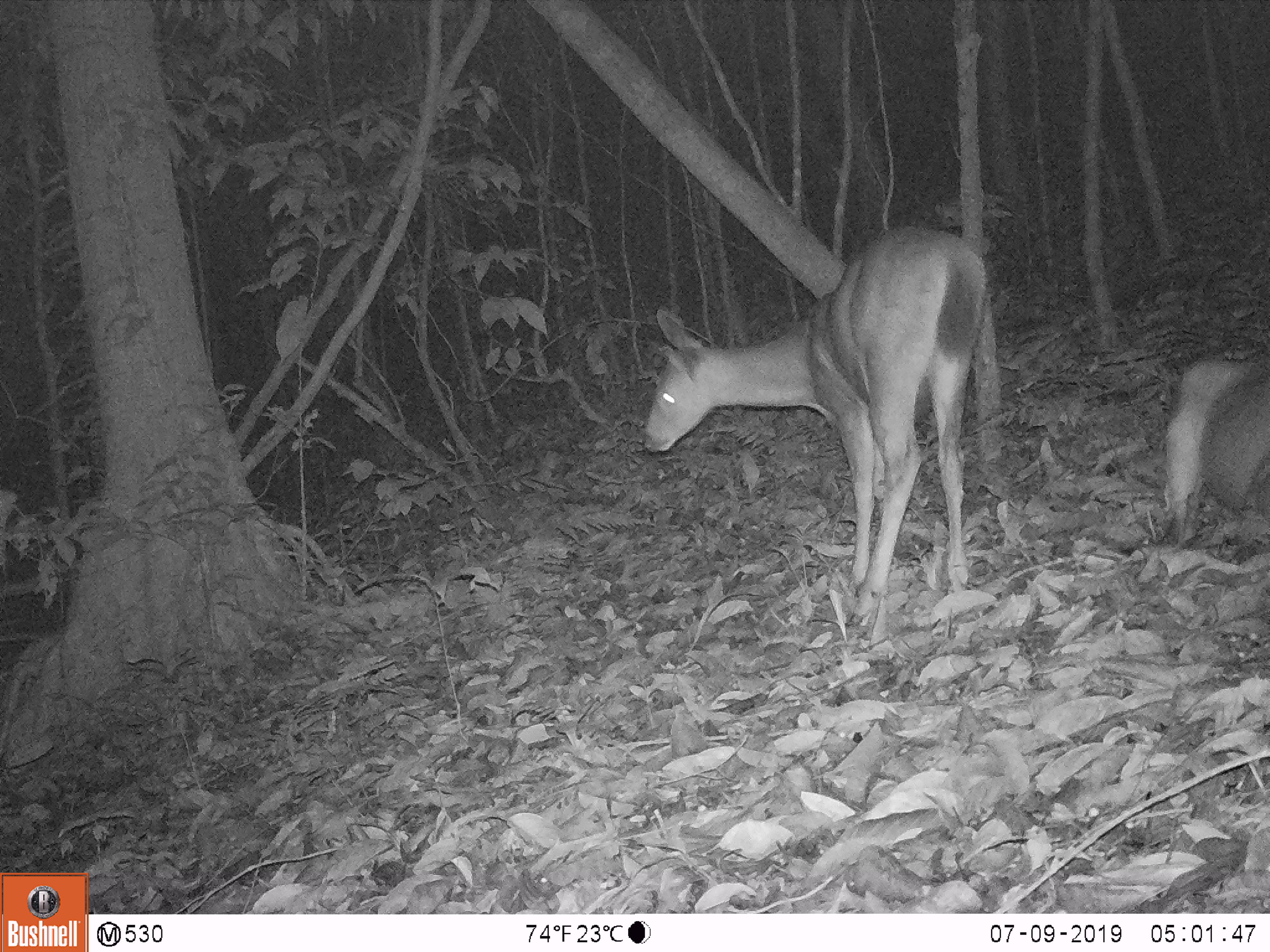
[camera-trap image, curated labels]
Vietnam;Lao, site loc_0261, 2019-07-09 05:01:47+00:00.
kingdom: Animalia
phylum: Chordata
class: Mammalia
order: Artiodactyla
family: Cervidae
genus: Rusa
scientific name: Rusa unicolor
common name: sambar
Sambar (Rusa unicolor). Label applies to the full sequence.